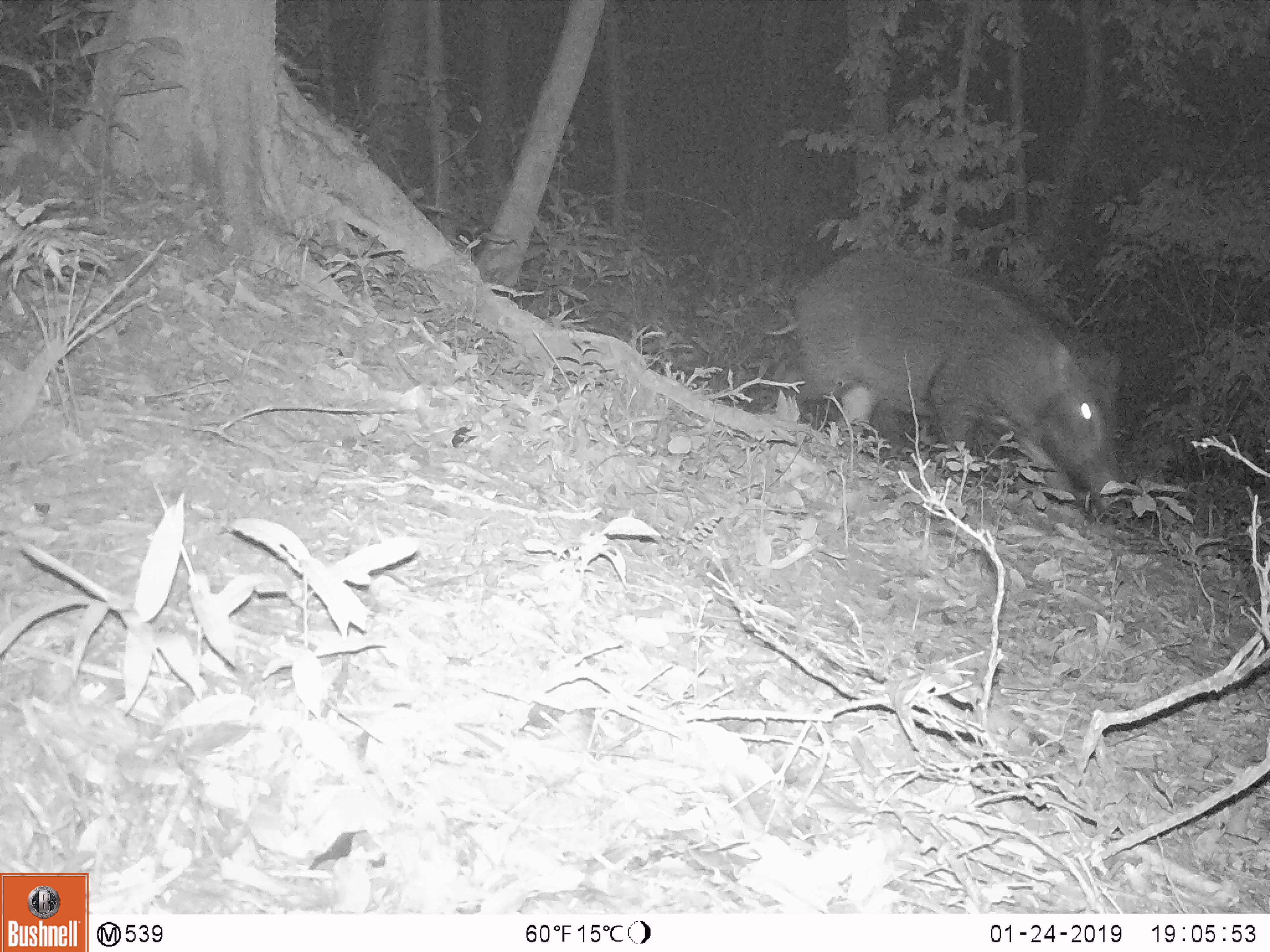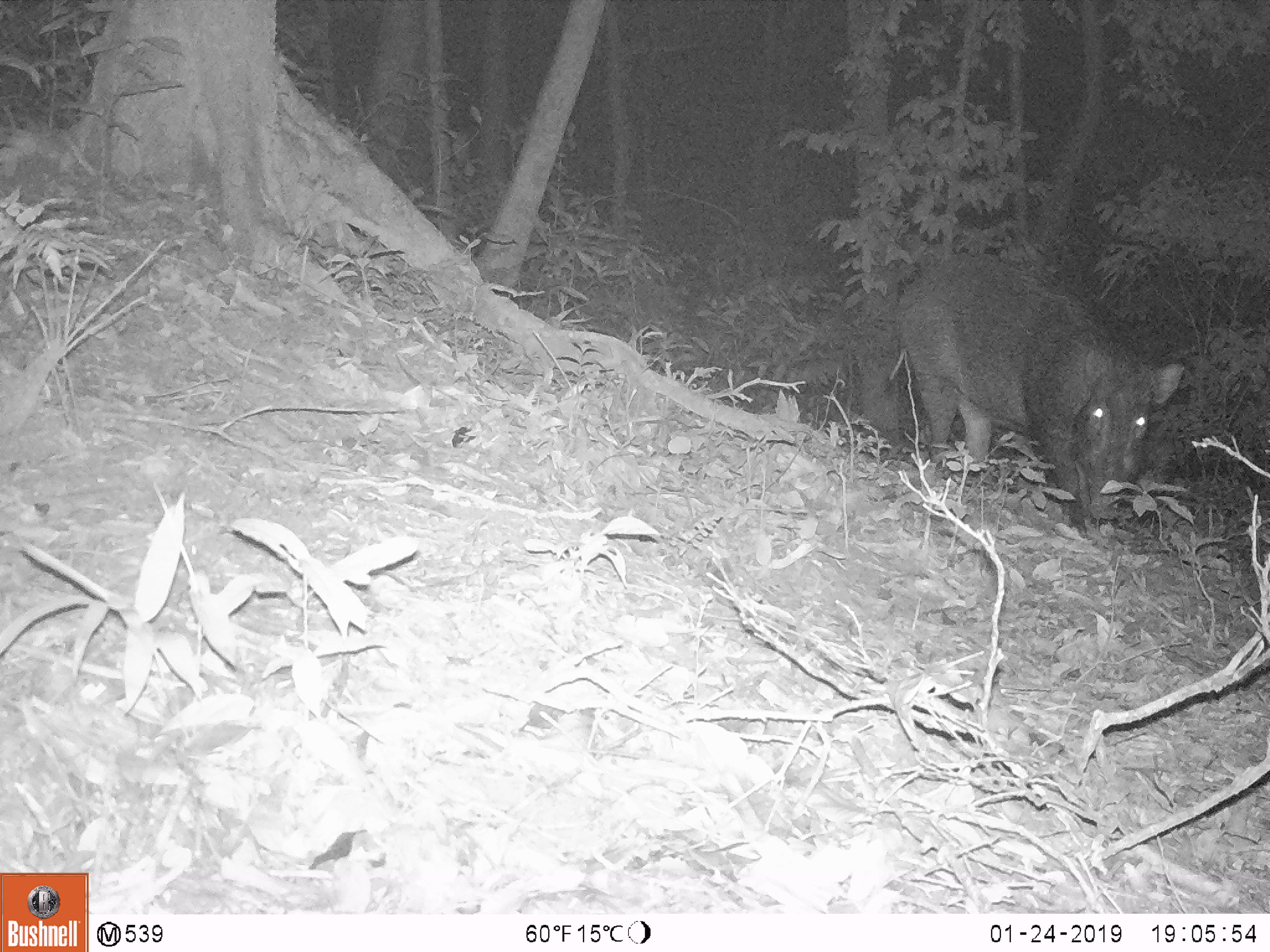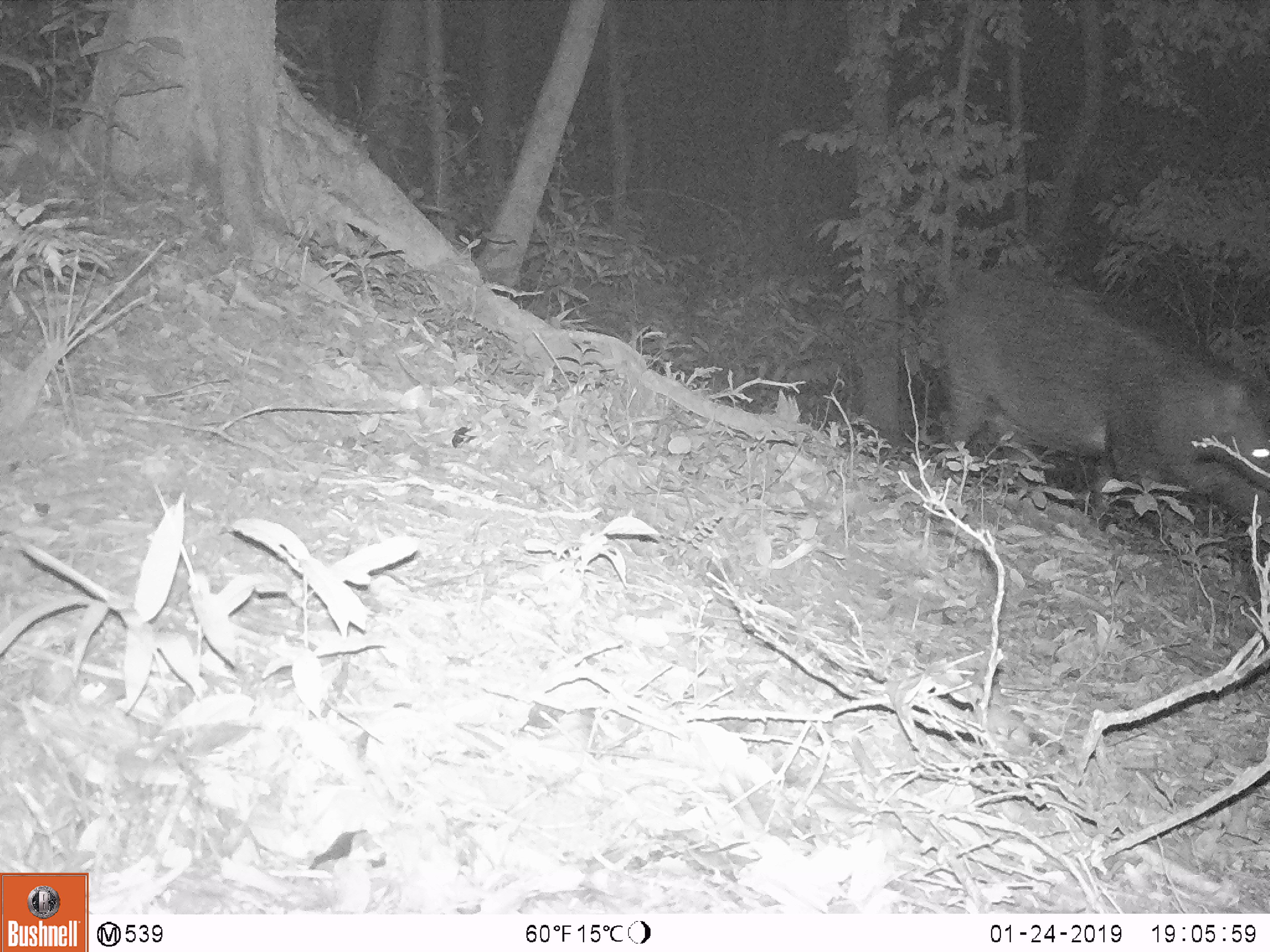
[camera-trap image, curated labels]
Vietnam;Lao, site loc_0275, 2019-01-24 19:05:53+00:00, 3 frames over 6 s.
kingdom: Animalia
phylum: Chordata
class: Mammalia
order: Artiodactyla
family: Suidae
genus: Sus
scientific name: Sus scrofa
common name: eurasian wild pig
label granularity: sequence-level